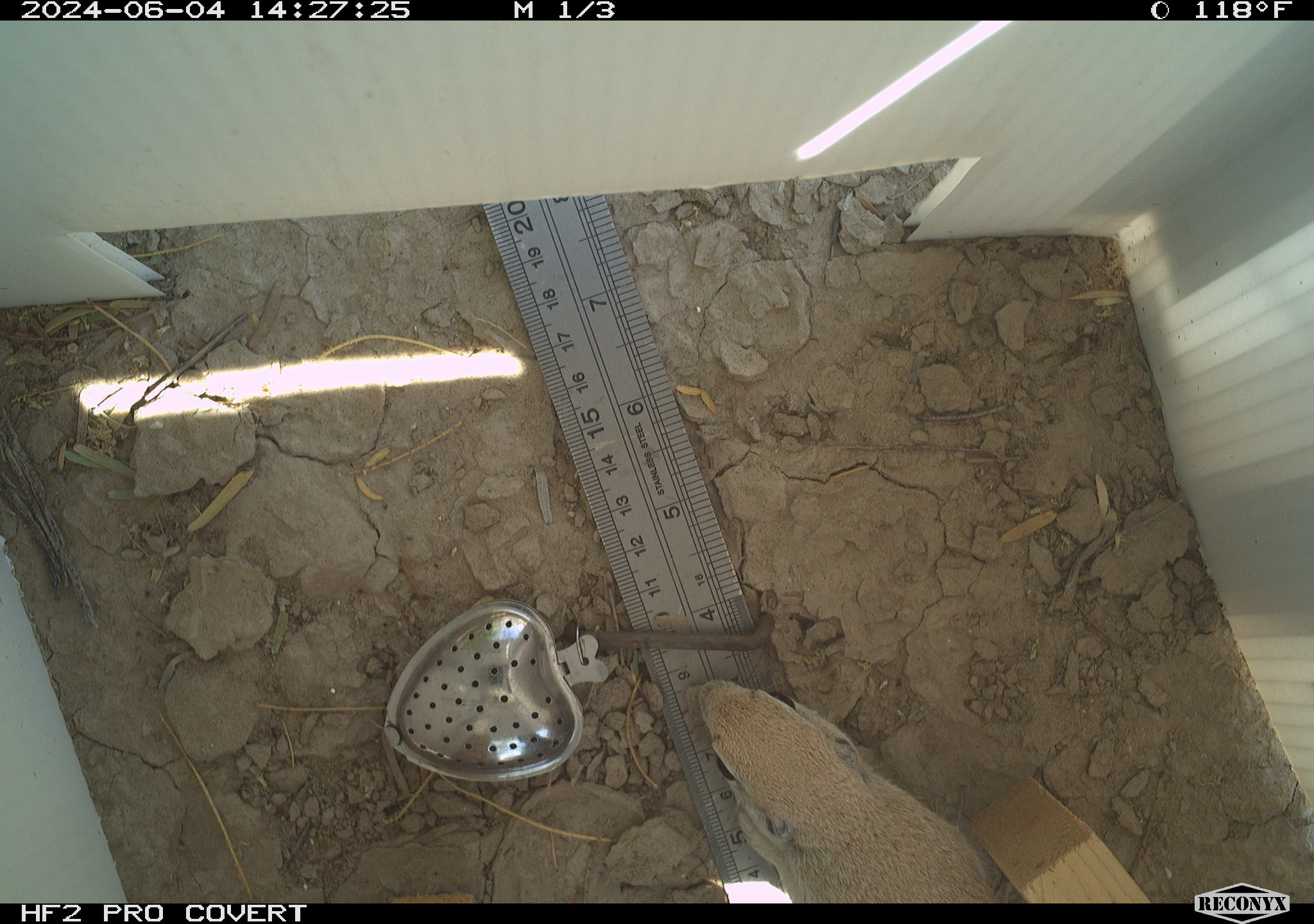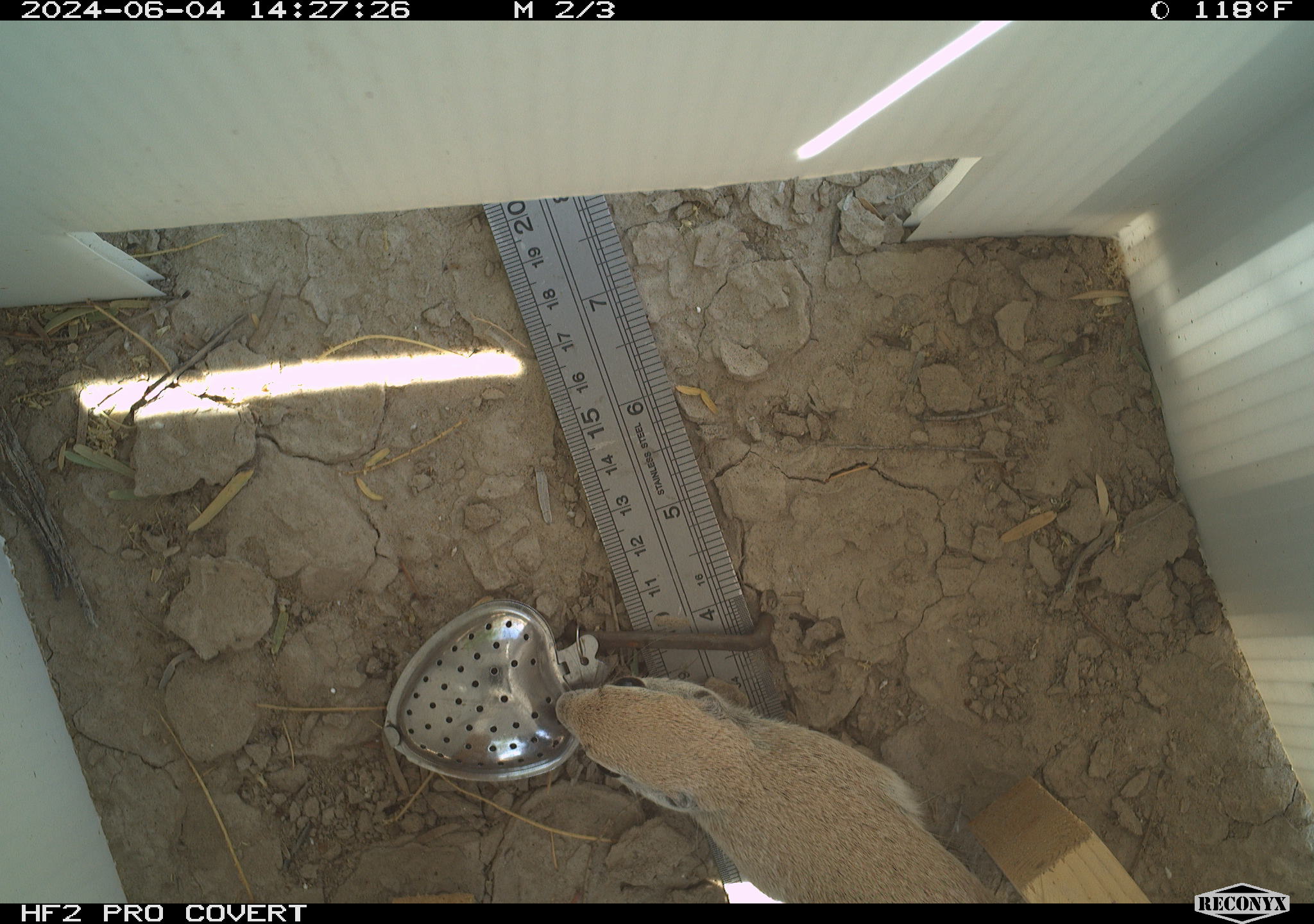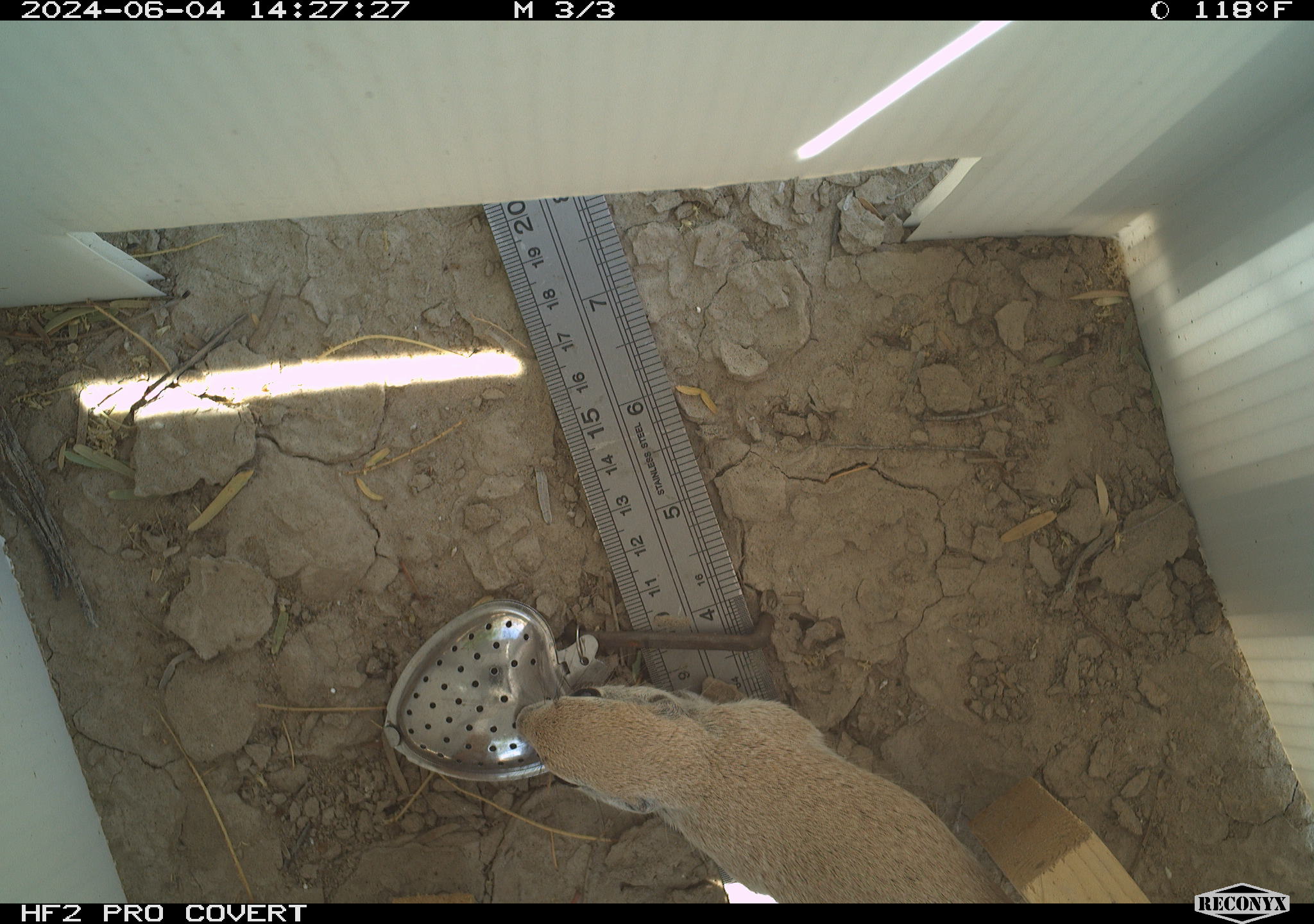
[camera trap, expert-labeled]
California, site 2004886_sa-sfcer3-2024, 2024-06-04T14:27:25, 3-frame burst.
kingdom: Animalia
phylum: Chordata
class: Mammalia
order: Rodentia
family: Sciuridae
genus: Xerospermophilus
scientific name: Xerospermophilus tereticaudus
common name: round-tailed ground squirrel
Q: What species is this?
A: Round-tailed ground squirrel (Xerospermophilus tereticaudus).